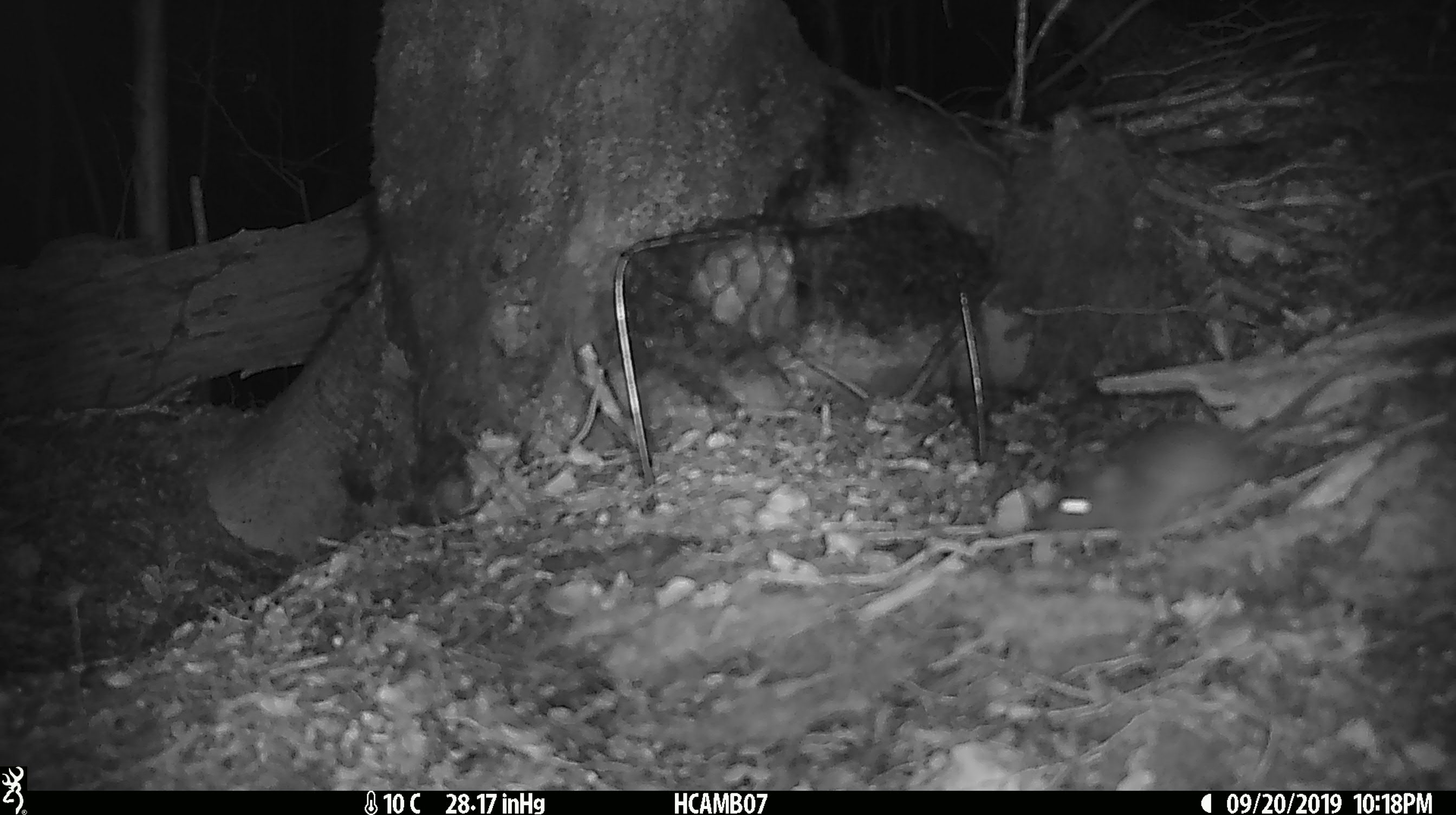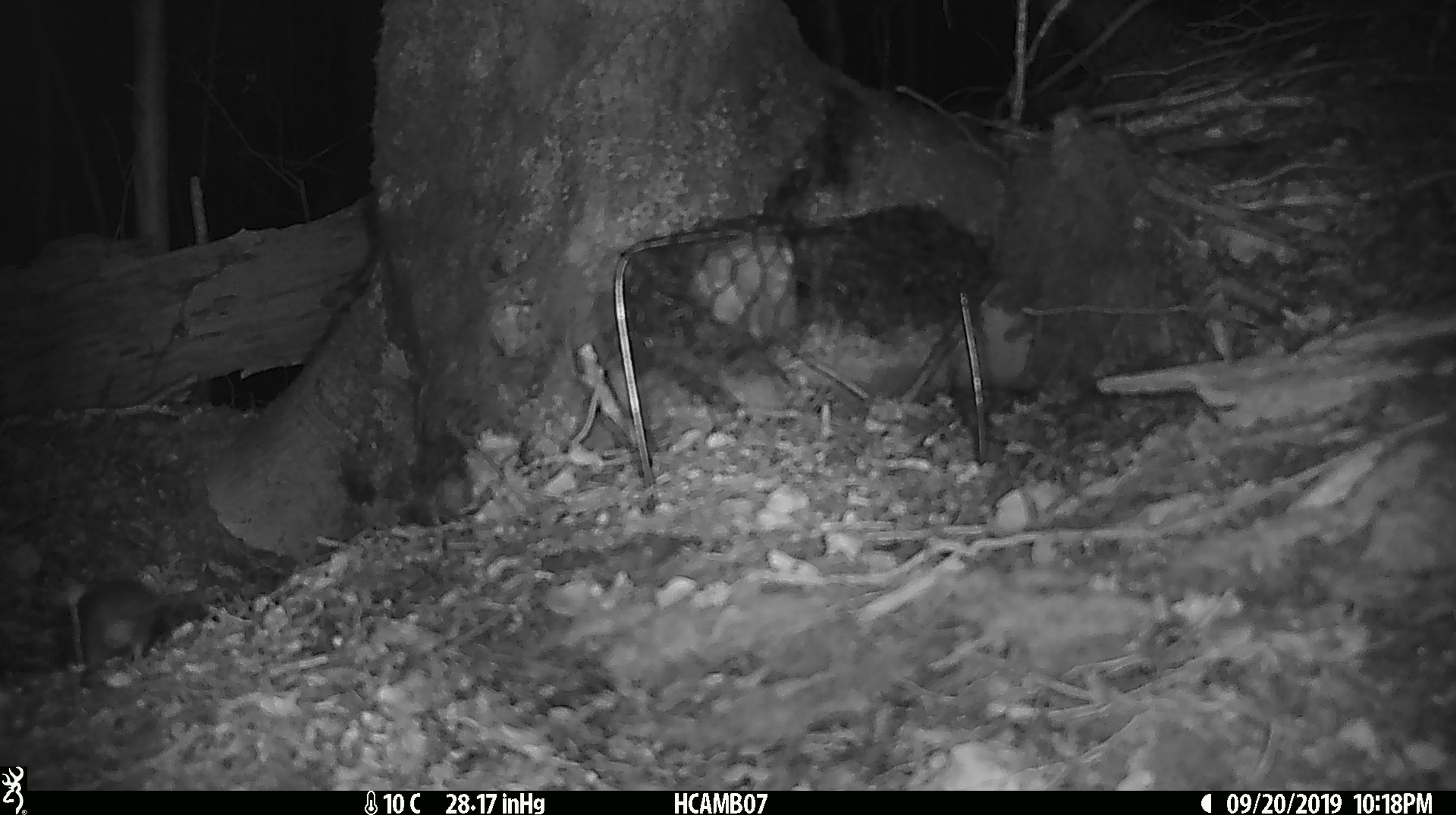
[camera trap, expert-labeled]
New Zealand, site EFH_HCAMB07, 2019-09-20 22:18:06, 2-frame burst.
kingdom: Animalia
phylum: Chordata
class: Mammalia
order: Rodentia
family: Muridae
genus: Mus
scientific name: Mus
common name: mouse